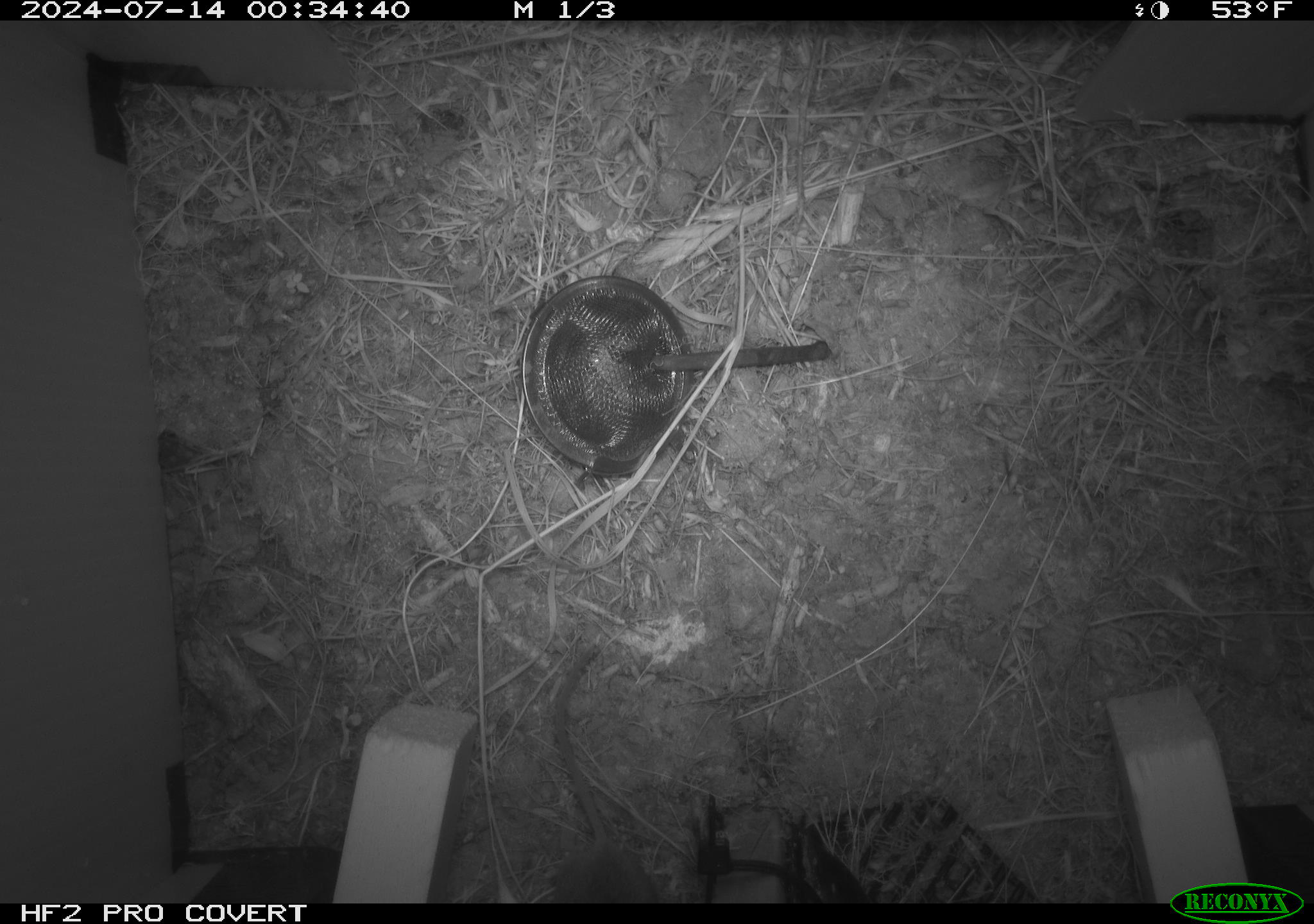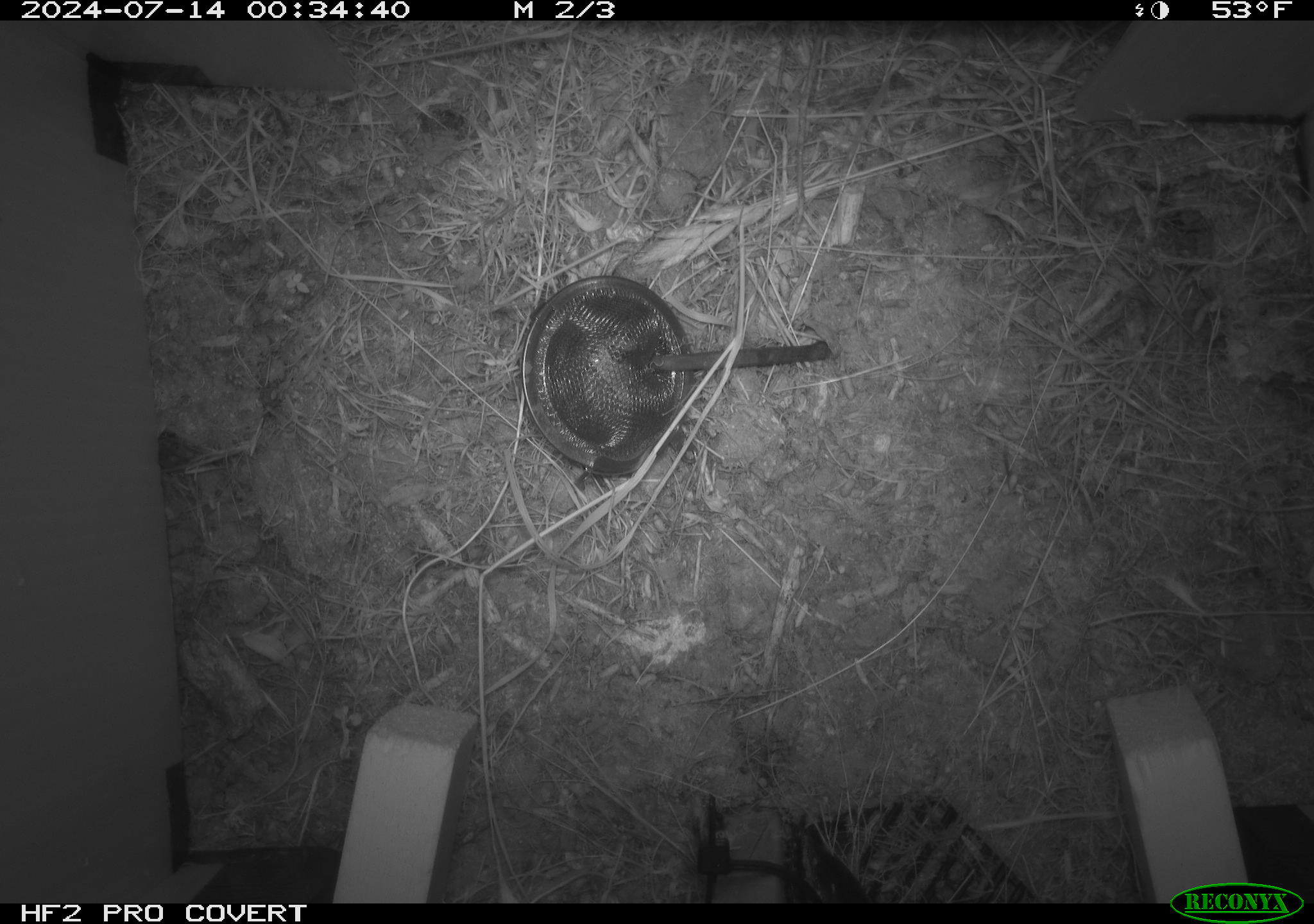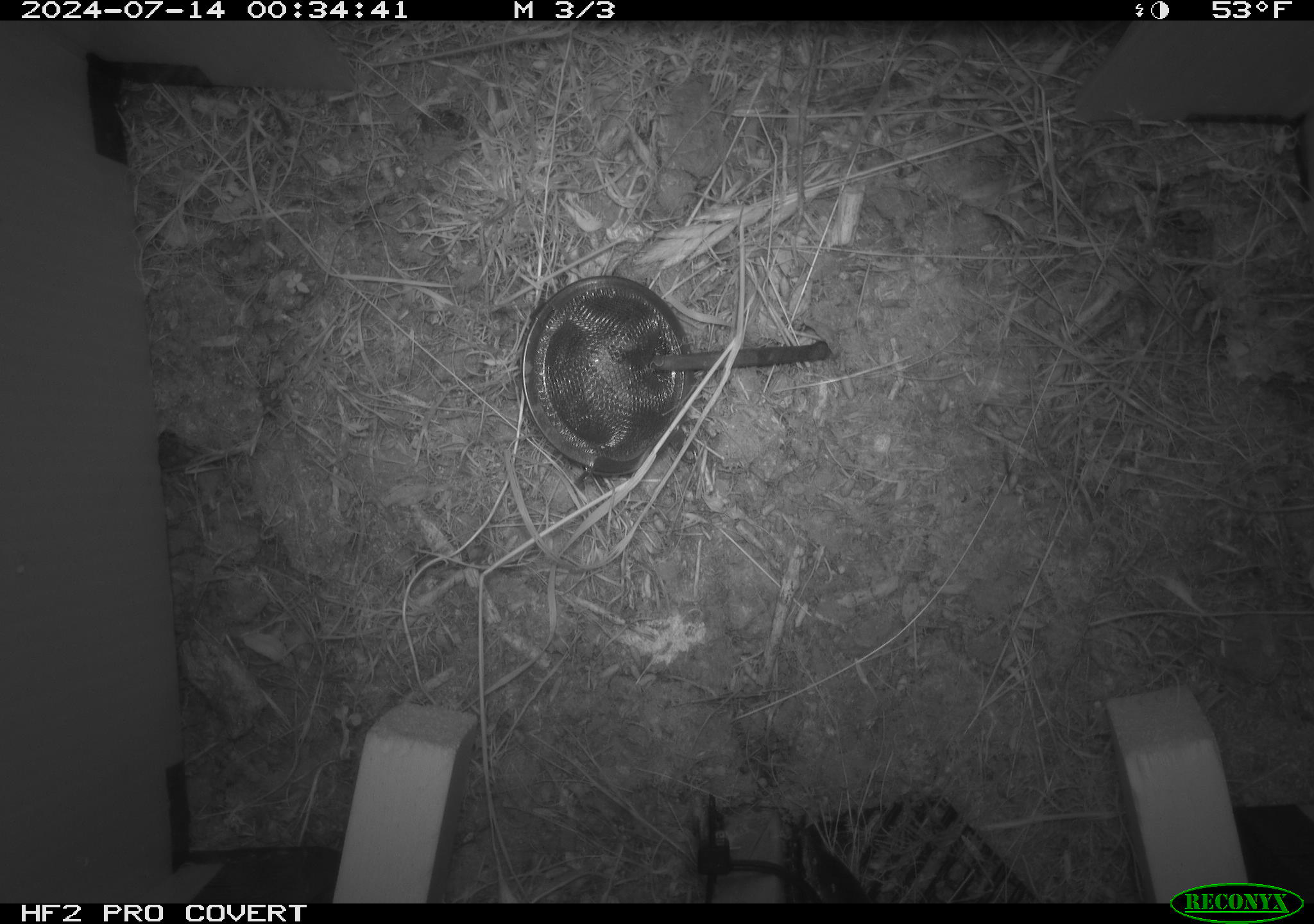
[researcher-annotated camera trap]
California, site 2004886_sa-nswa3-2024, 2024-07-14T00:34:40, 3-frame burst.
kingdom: Animalia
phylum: Chordata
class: Mammalia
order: Rodentia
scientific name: Rodentia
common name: rodent